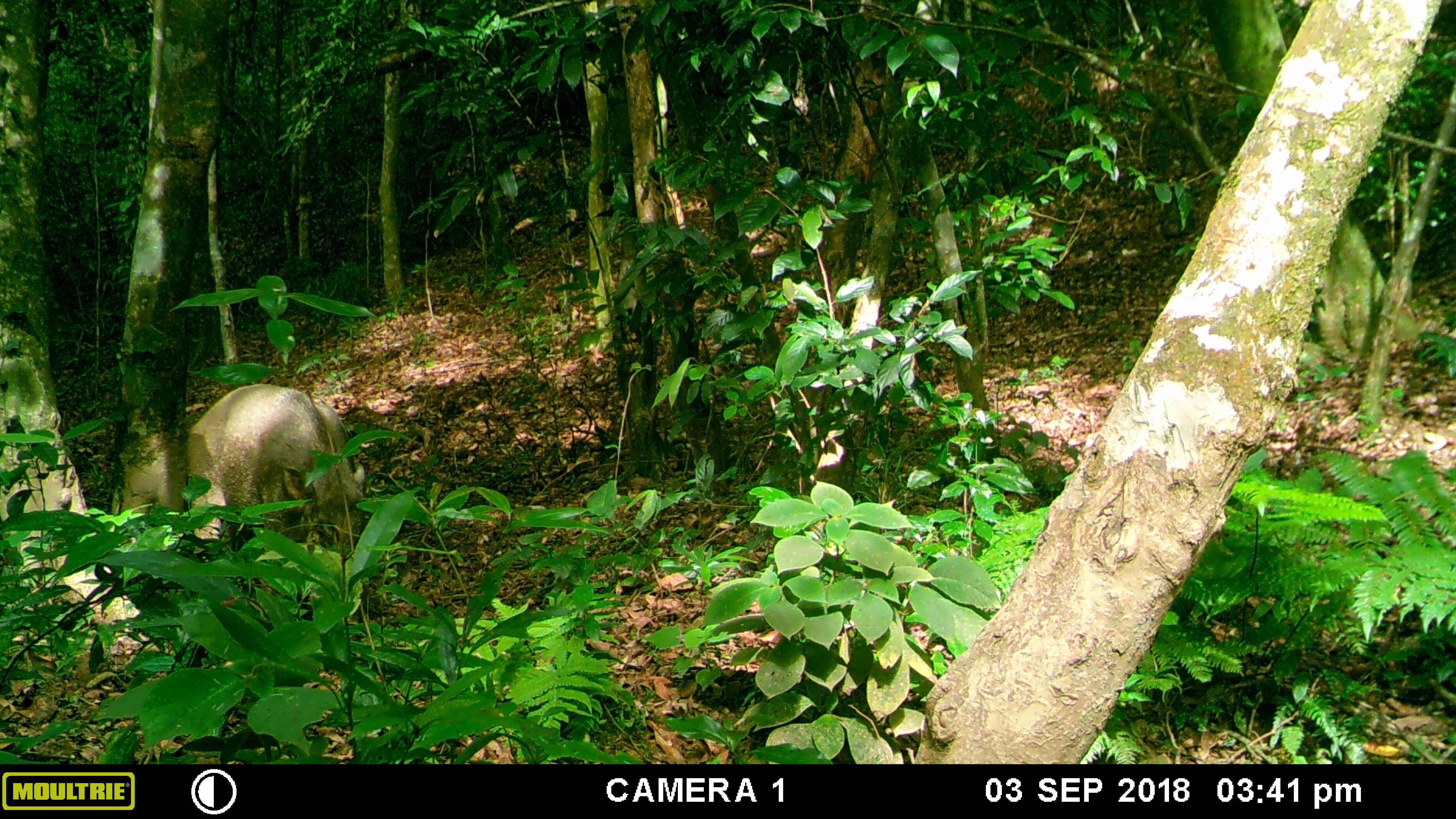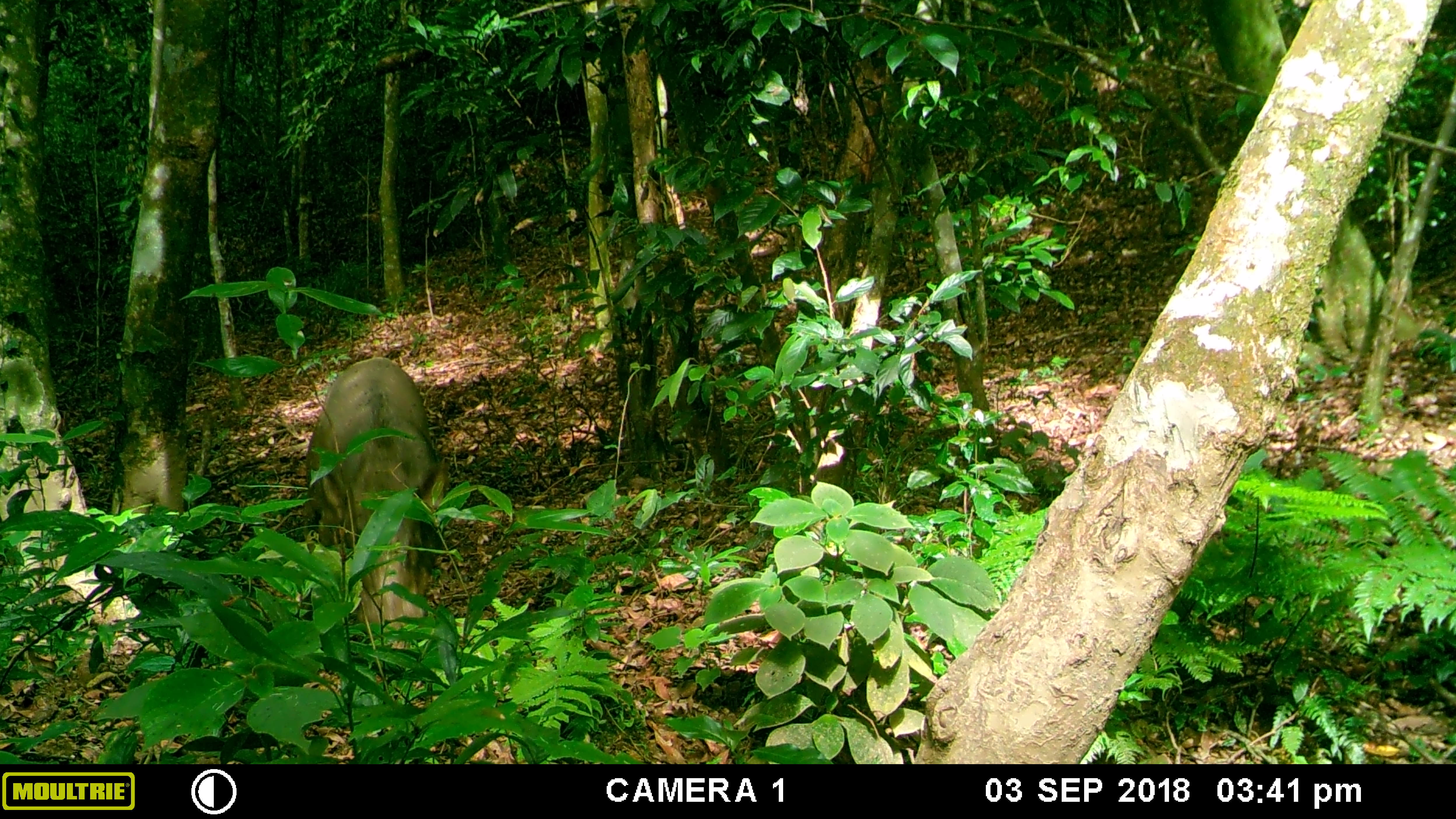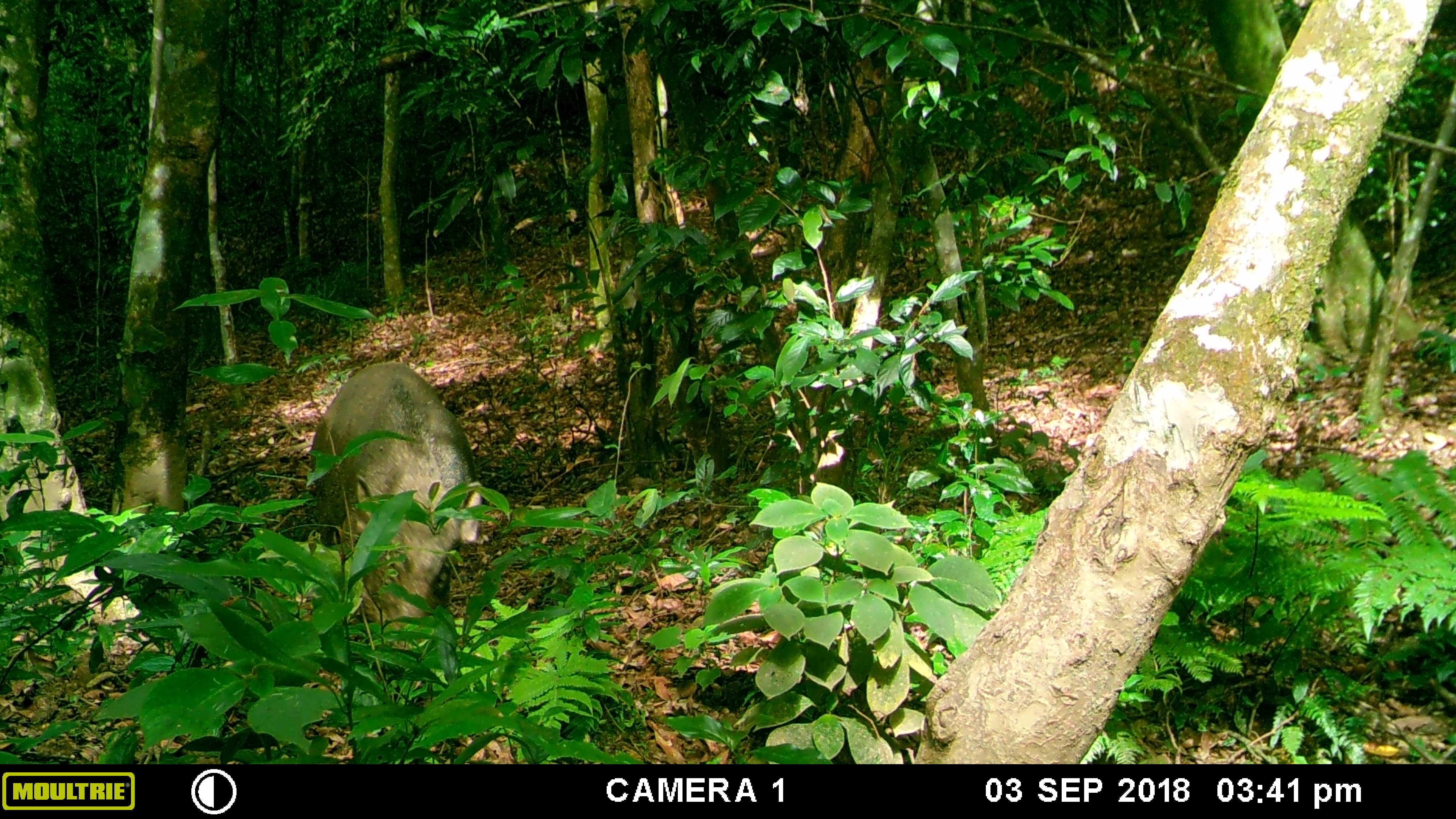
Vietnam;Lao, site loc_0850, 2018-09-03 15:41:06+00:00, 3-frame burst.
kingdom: Animalia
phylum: Chordata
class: Mammalia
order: Artiodactyla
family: Suidae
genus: Sus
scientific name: Sus scrofa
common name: eurasian wild pig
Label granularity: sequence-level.